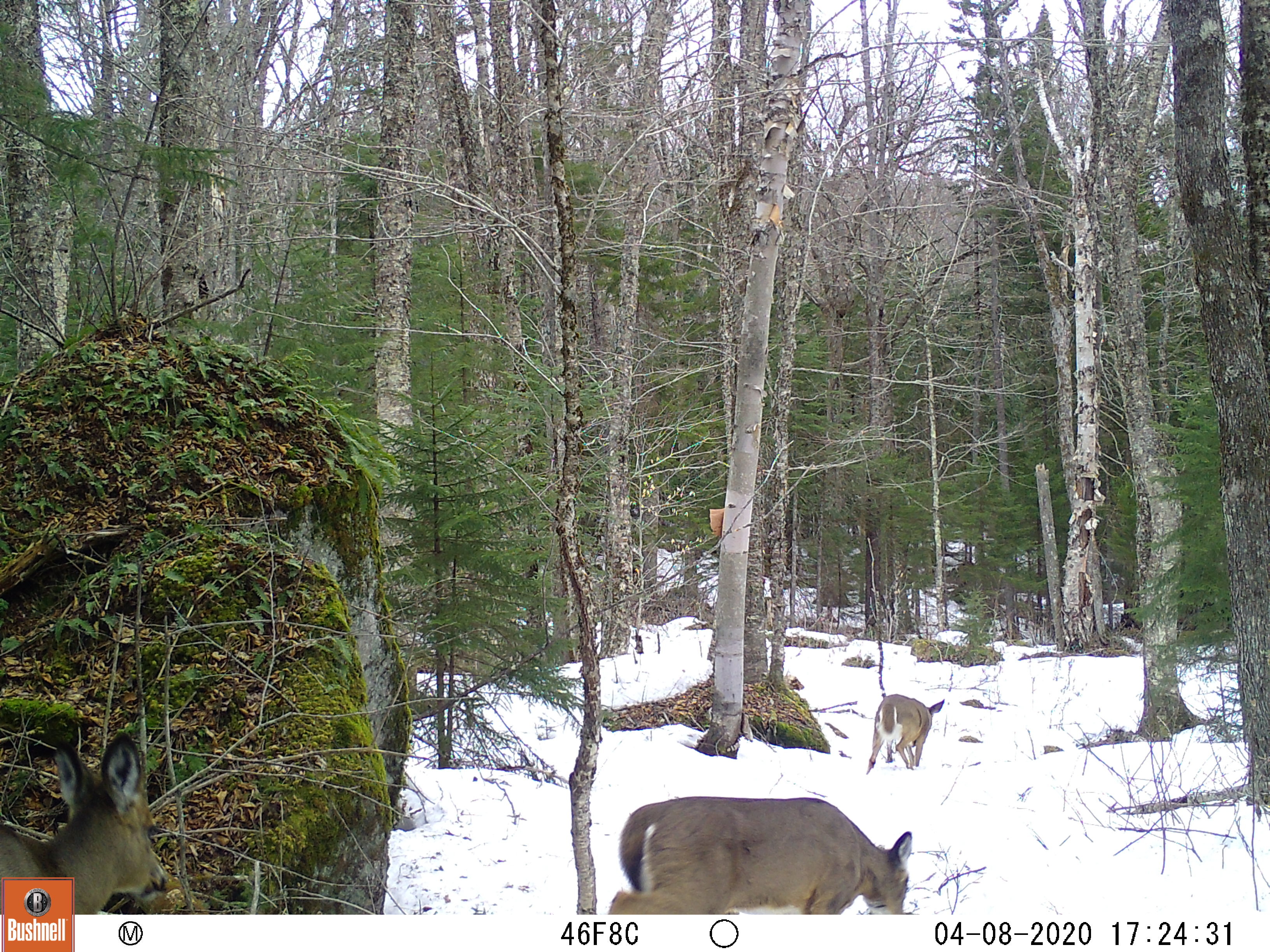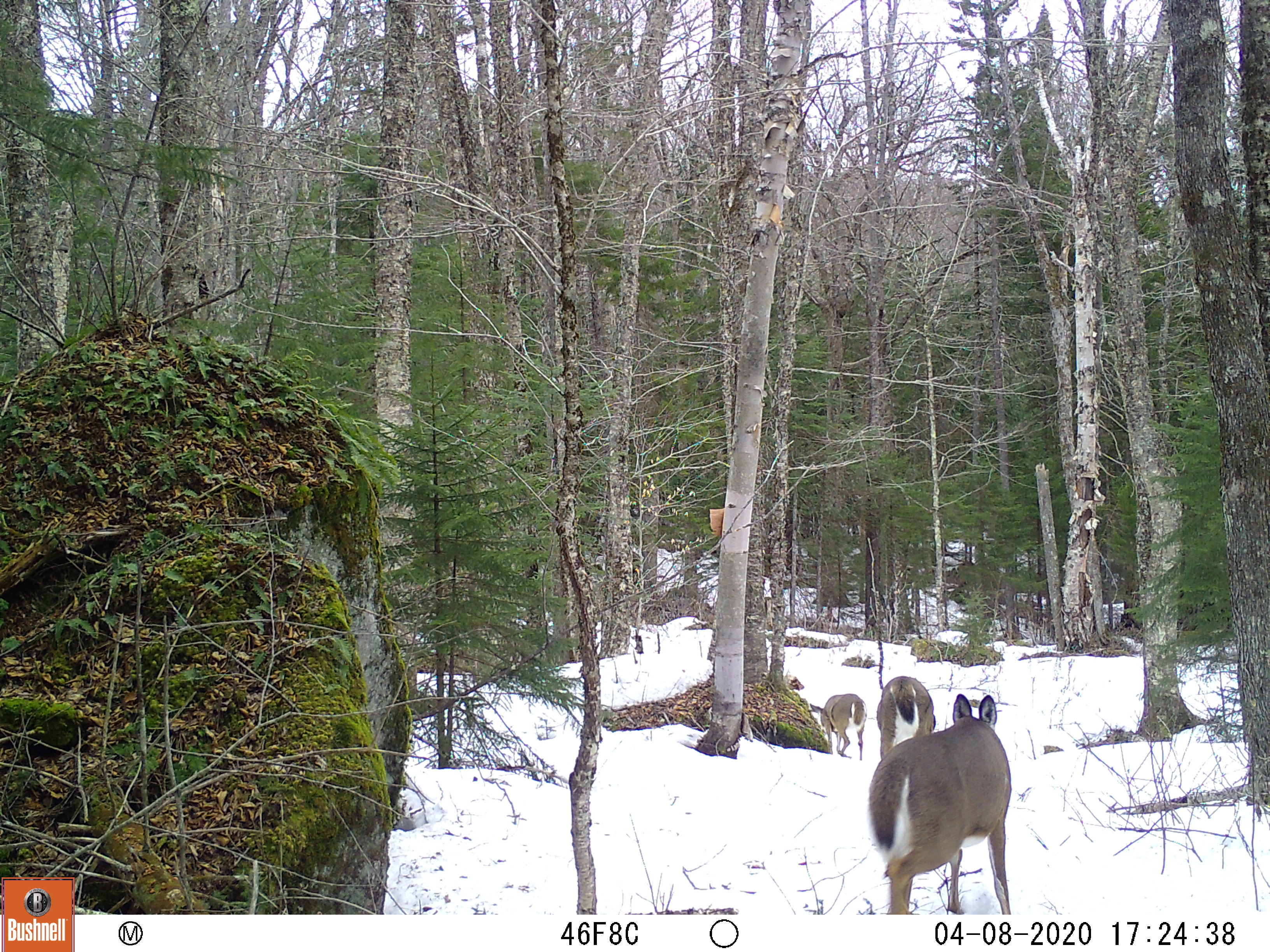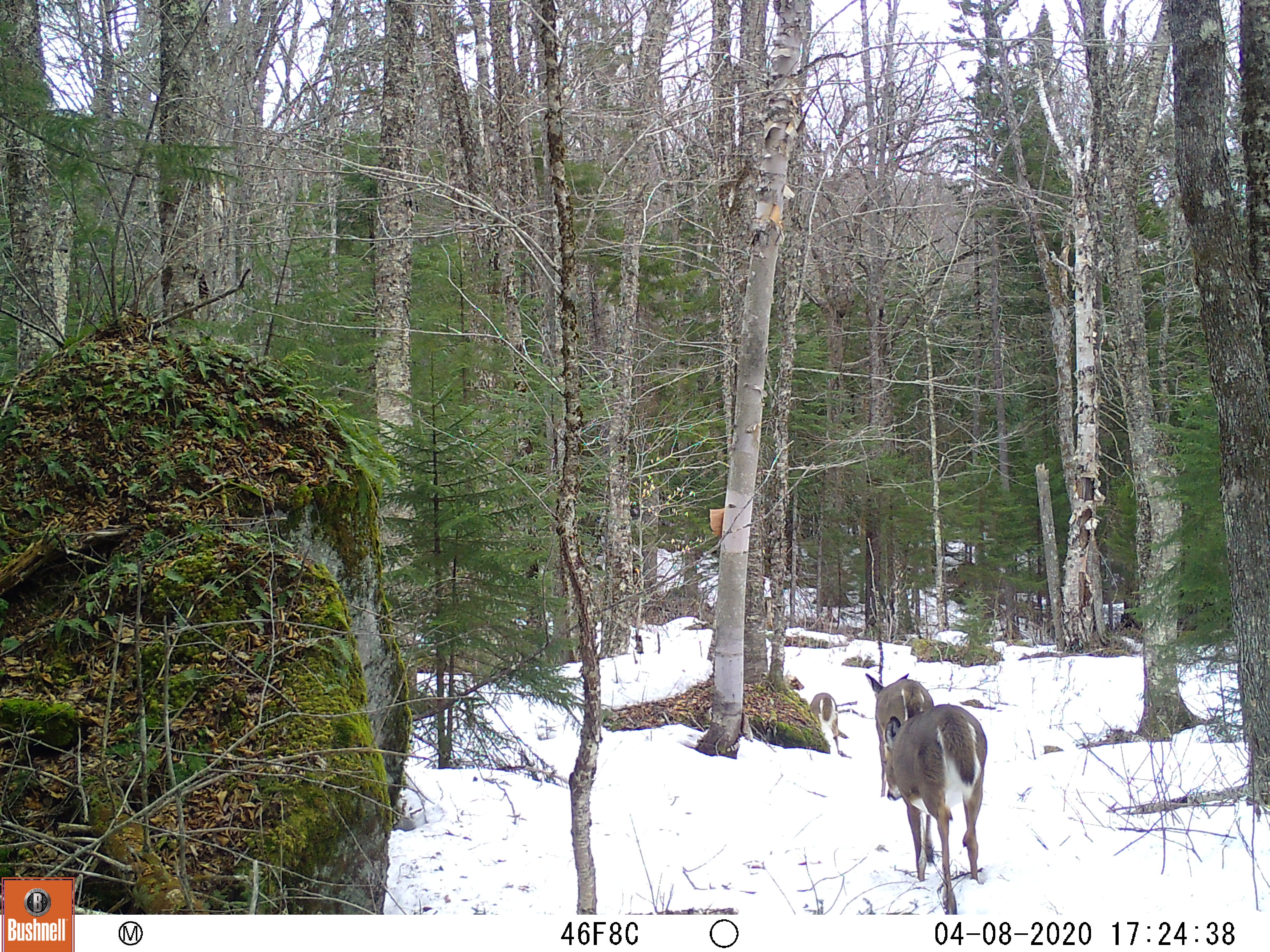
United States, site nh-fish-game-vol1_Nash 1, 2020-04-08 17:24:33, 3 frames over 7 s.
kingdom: Animalia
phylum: Chordata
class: Mammalia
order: Artiodactyla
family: Cervidae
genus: Odocoileus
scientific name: Odocoileus virginianus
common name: white-tailed deer